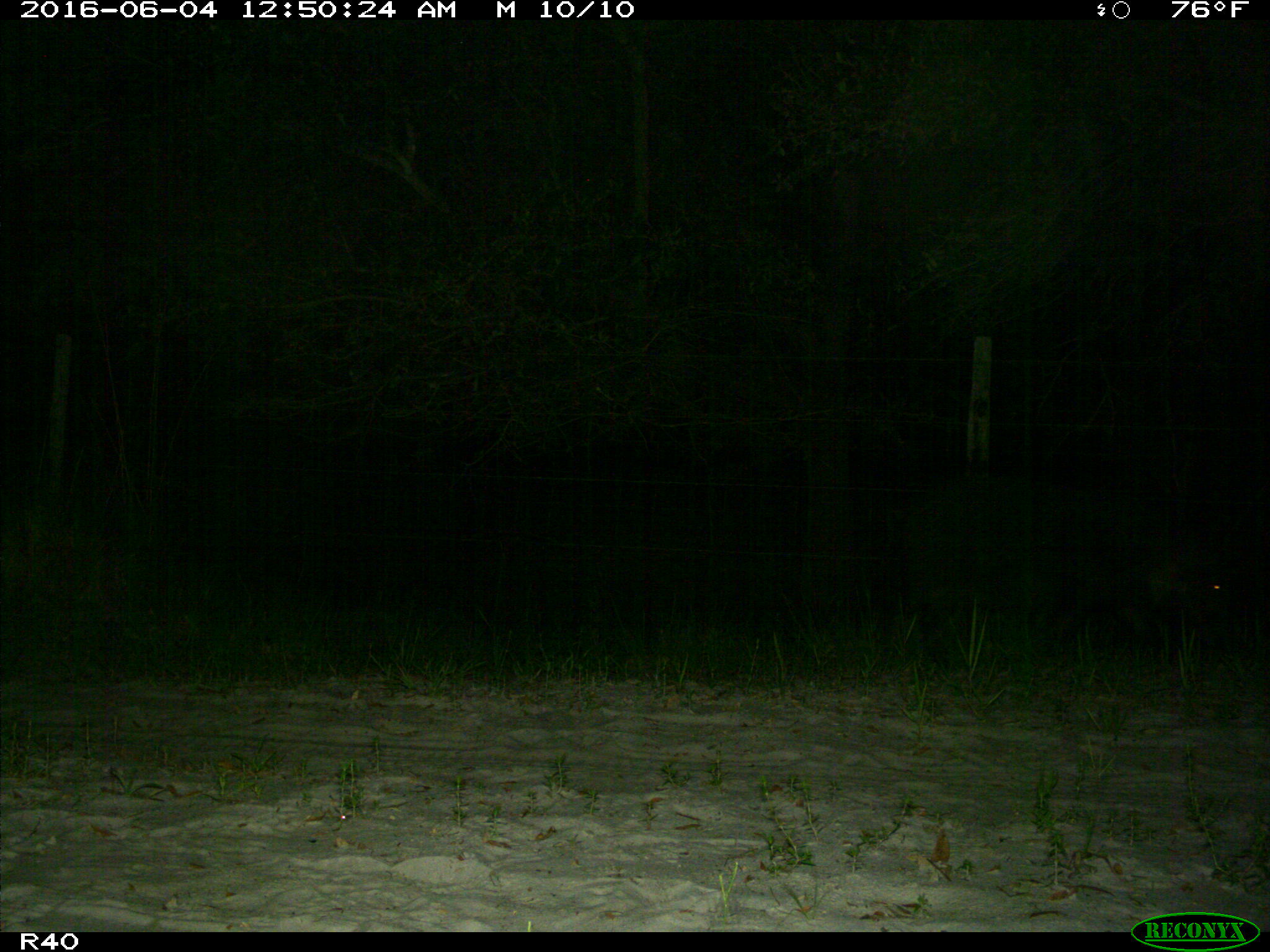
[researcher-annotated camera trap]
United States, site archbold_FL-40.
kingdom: Animalia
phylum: Chordata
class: Mammalia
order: Artiodactyla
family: Suidae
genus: Sus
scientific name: Sus scrofa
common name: wild boar